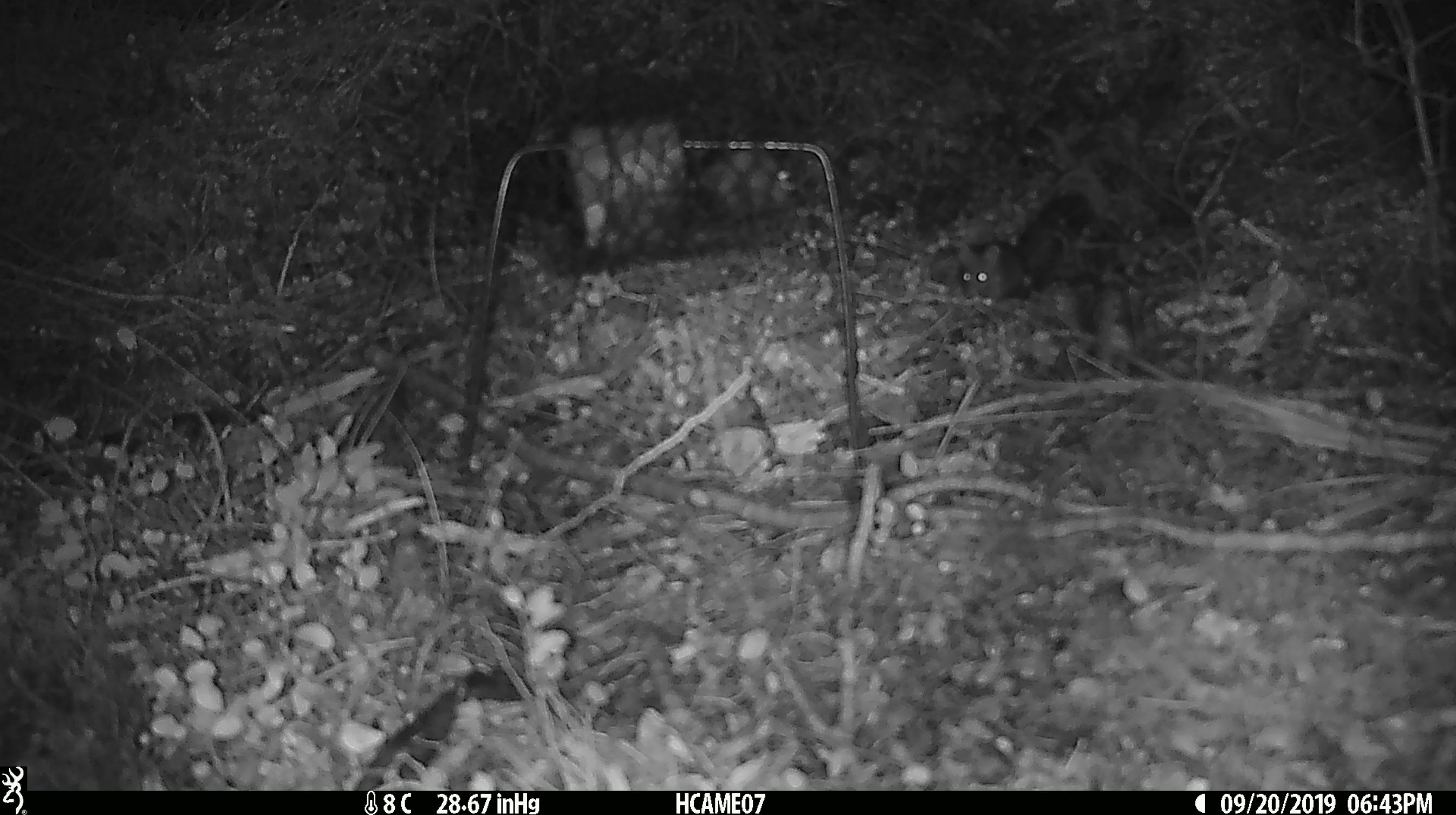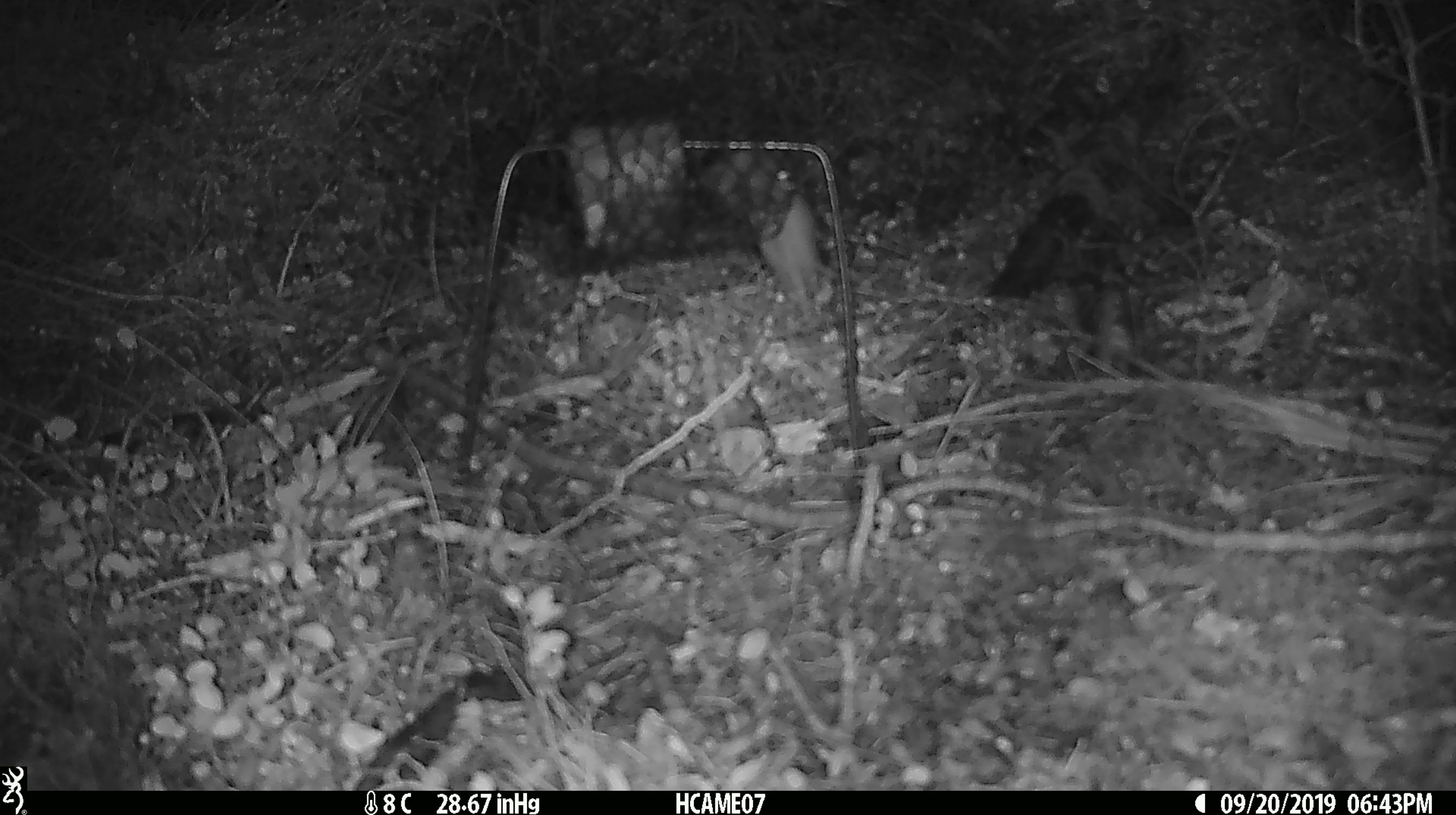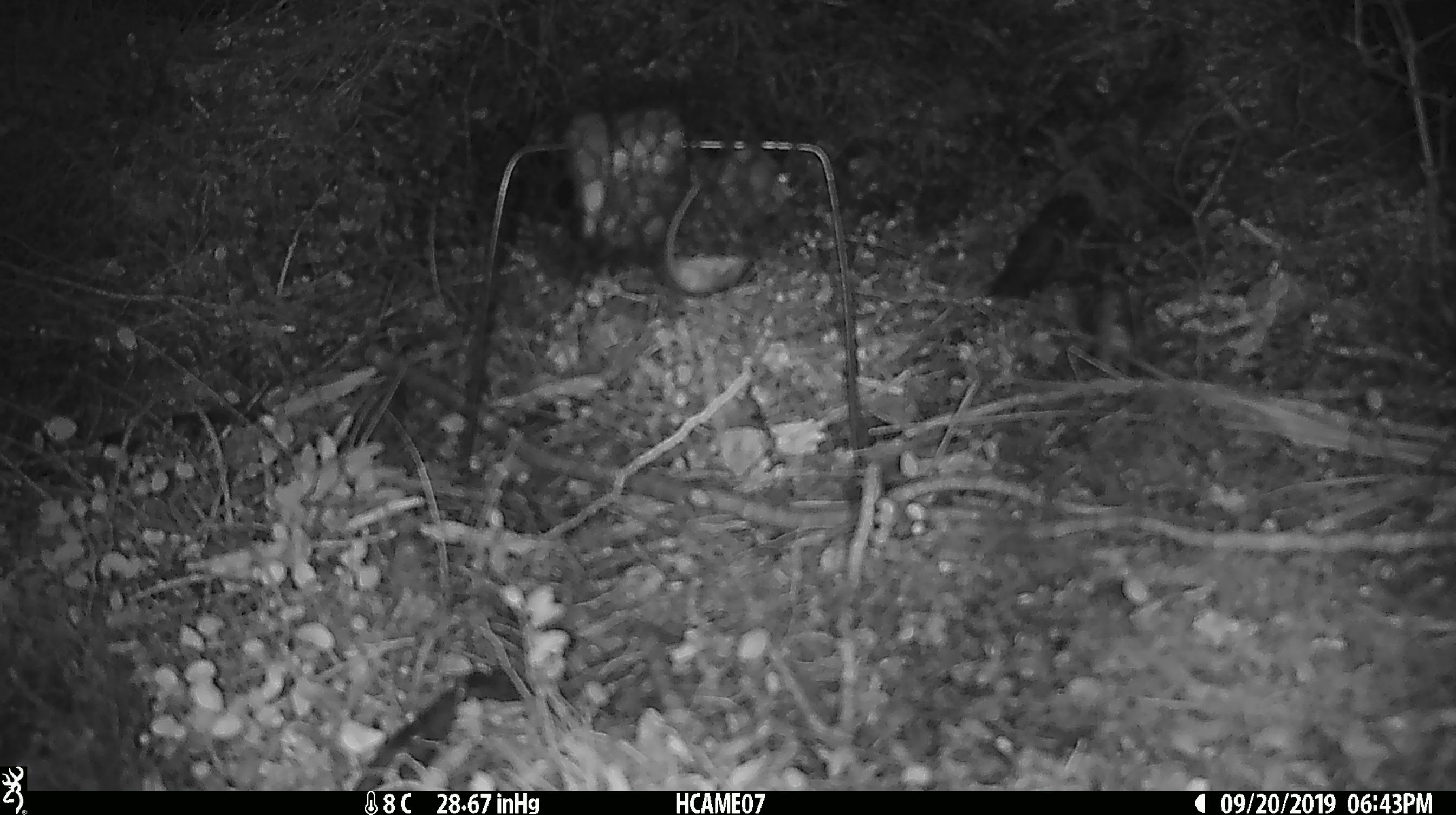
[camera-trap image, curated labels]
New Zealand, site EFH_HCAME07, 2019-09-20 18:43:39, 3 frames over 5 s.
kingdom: Animalia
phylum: Chordata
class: Mammalia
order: Rodentia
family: Muridae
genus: Mus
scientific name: Mus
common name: mouse